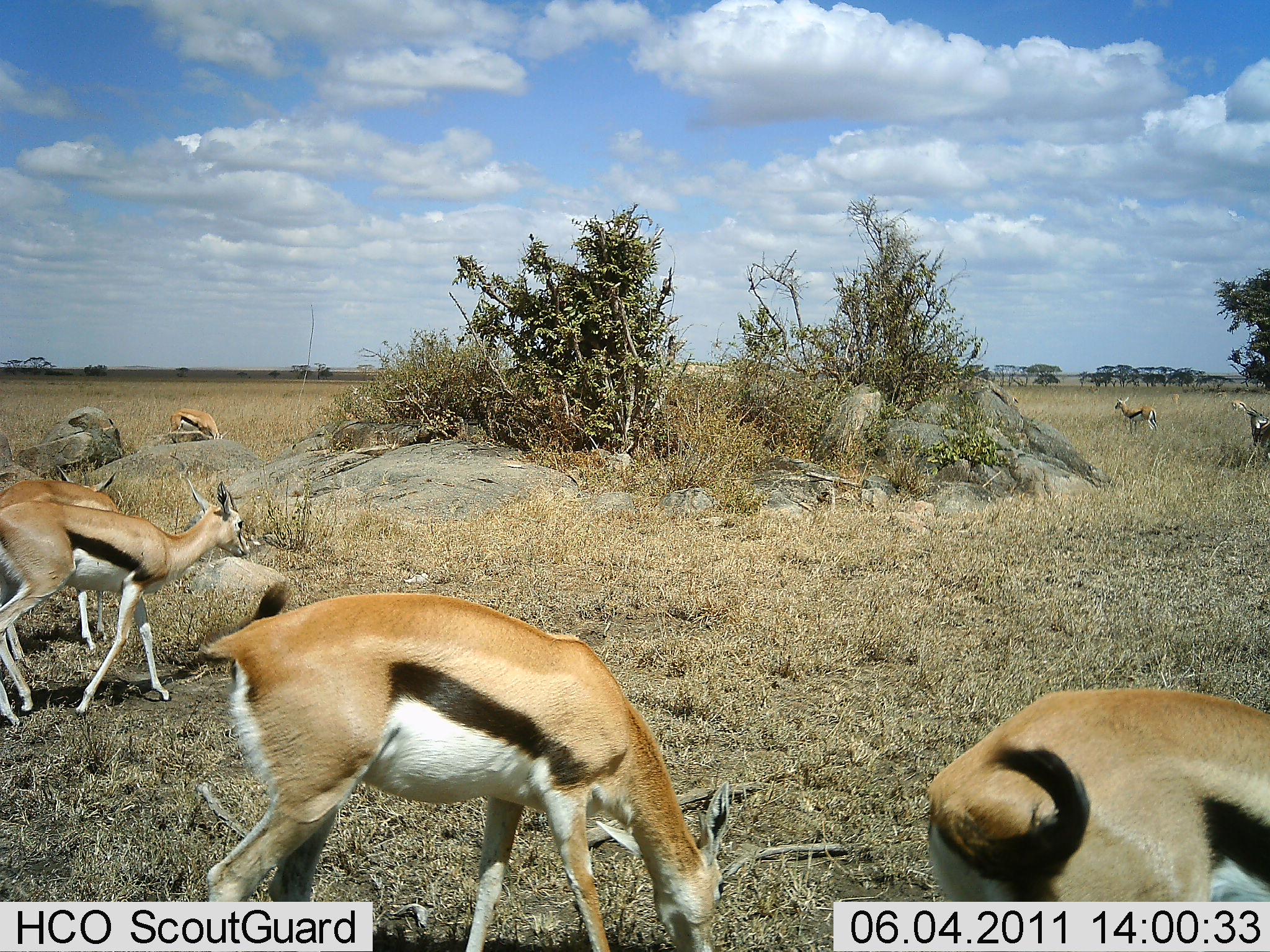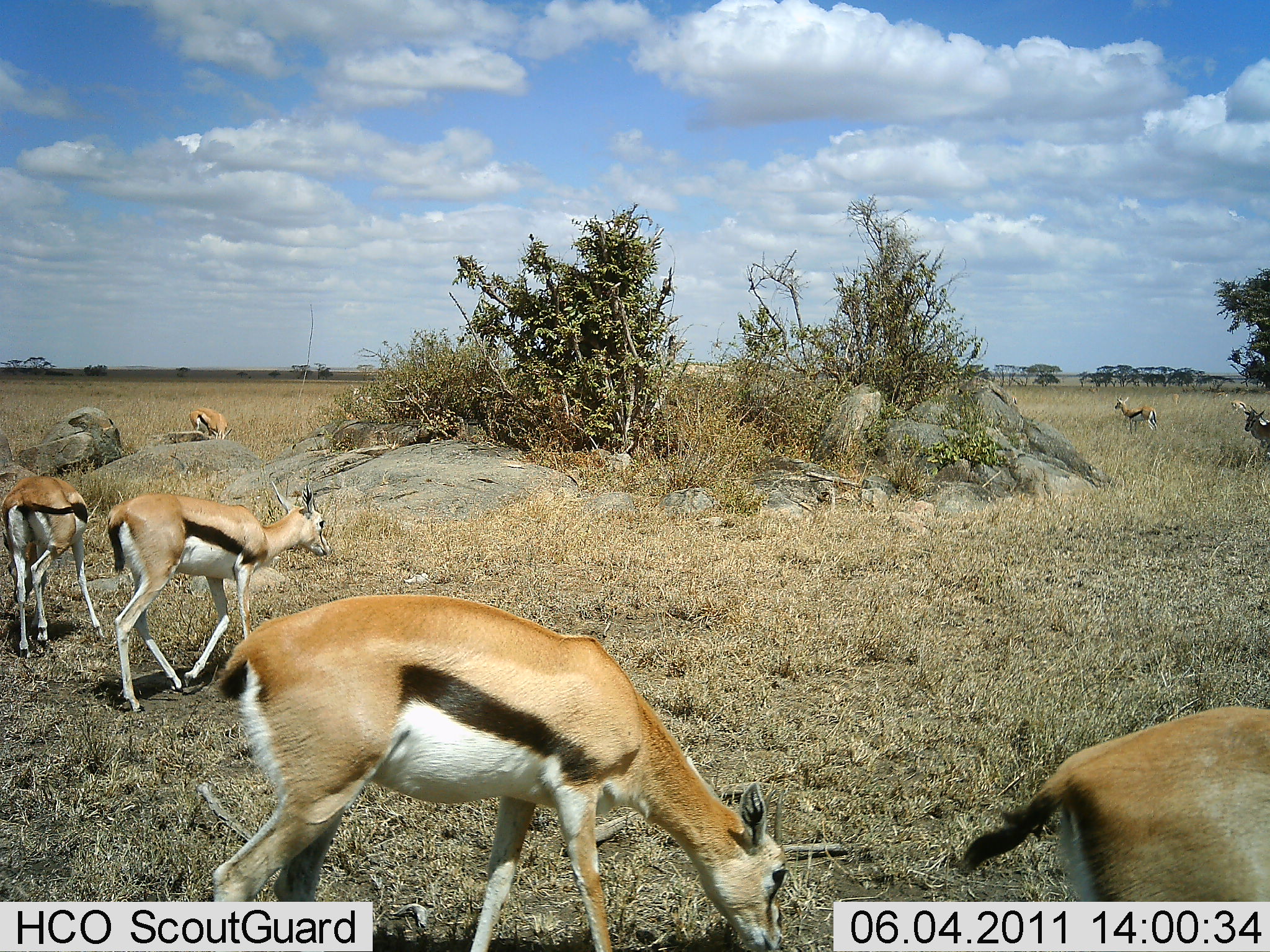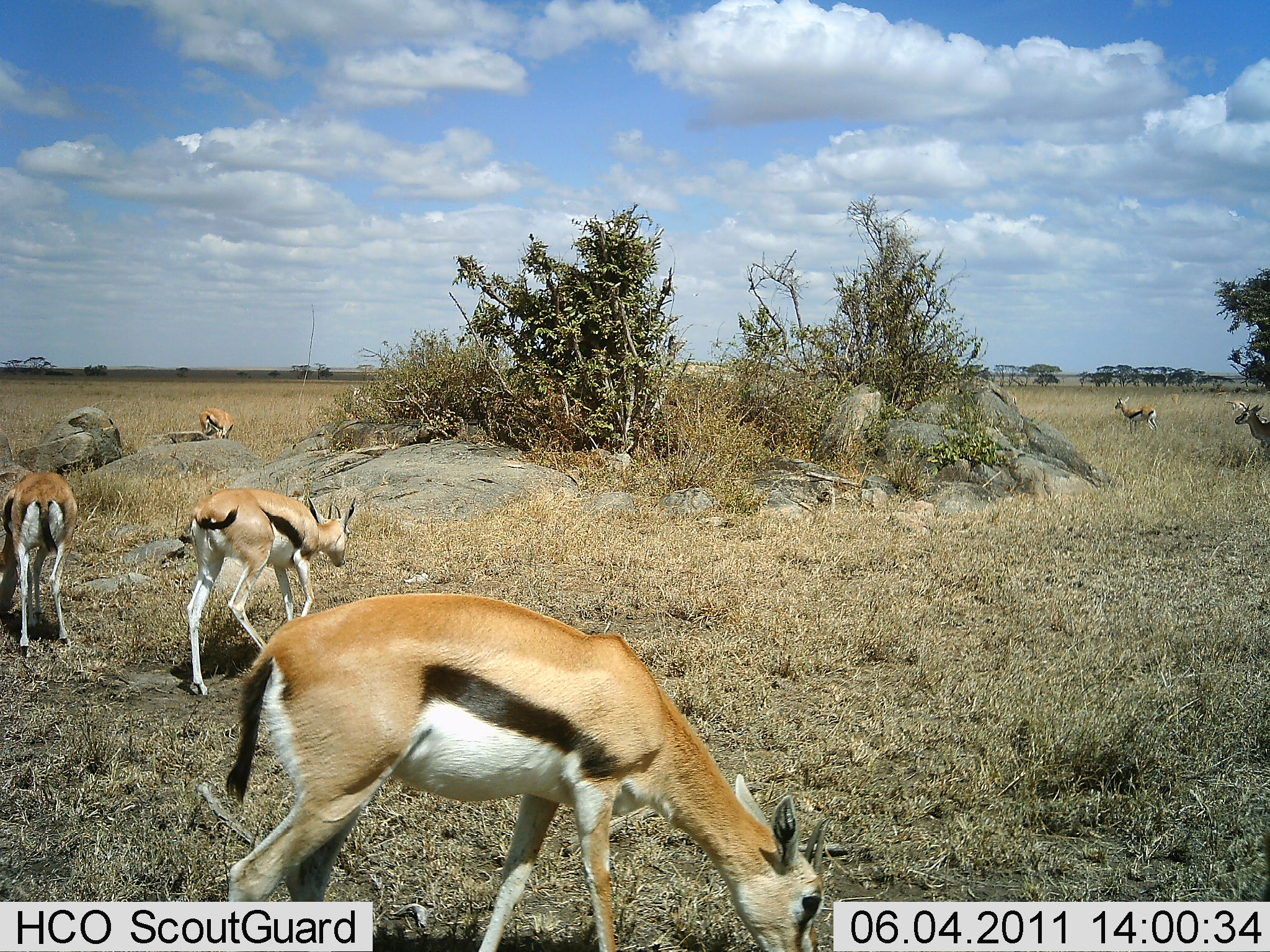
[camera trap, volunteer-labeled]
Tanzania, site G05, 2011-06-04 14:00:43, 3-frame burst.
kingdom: Animalia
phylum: Chordata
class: Mammalia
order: Artiodactyla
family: Bovidae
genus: Eudorcas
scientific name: Eudorcas thomsonii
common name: thomson's gazelle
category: gazellethomsons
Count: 7.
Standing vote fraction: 30%.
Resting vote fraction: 0%.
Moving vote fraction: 30%.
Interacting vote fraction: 0%.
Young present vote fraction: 0%.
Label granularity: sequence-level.